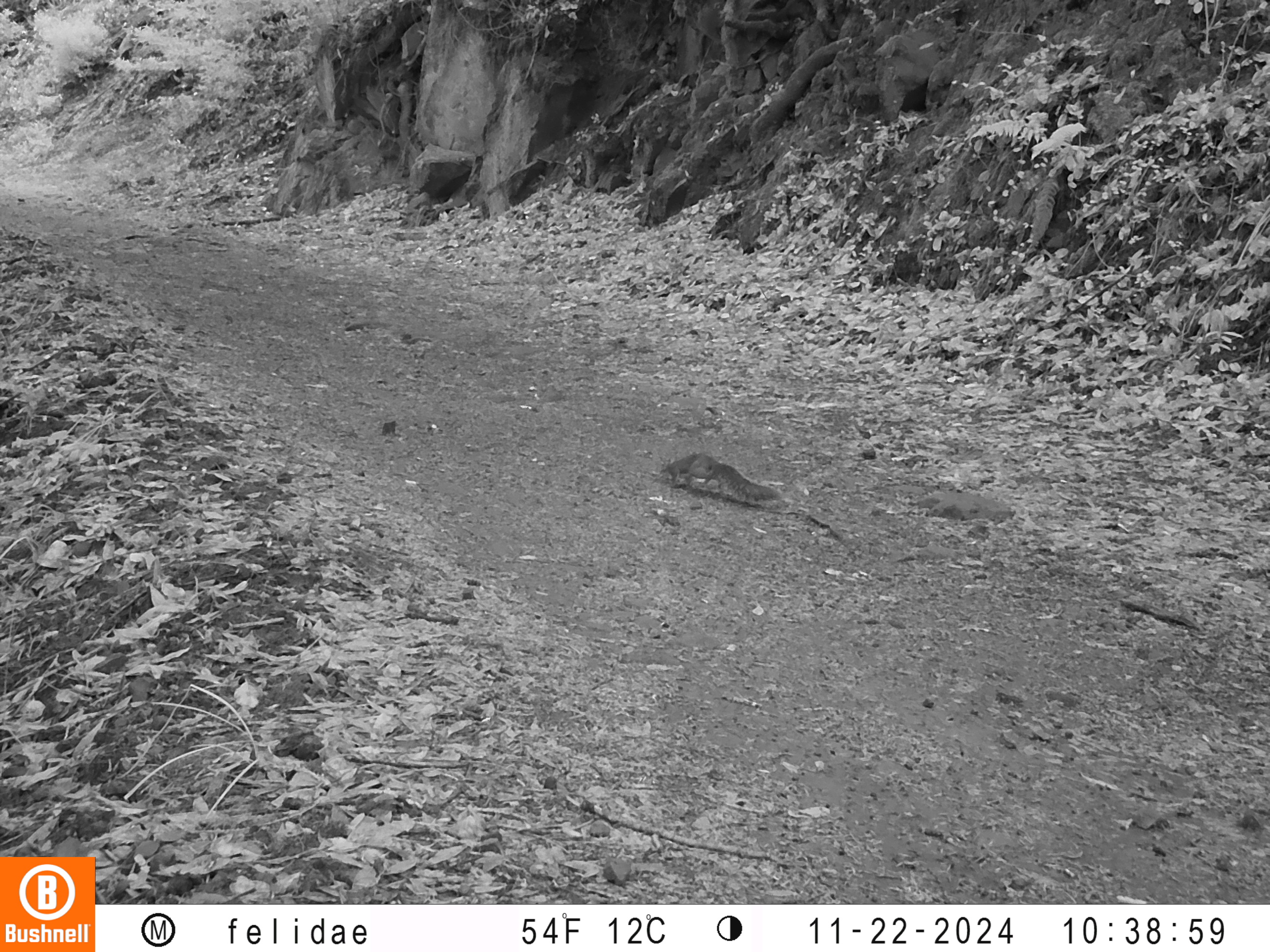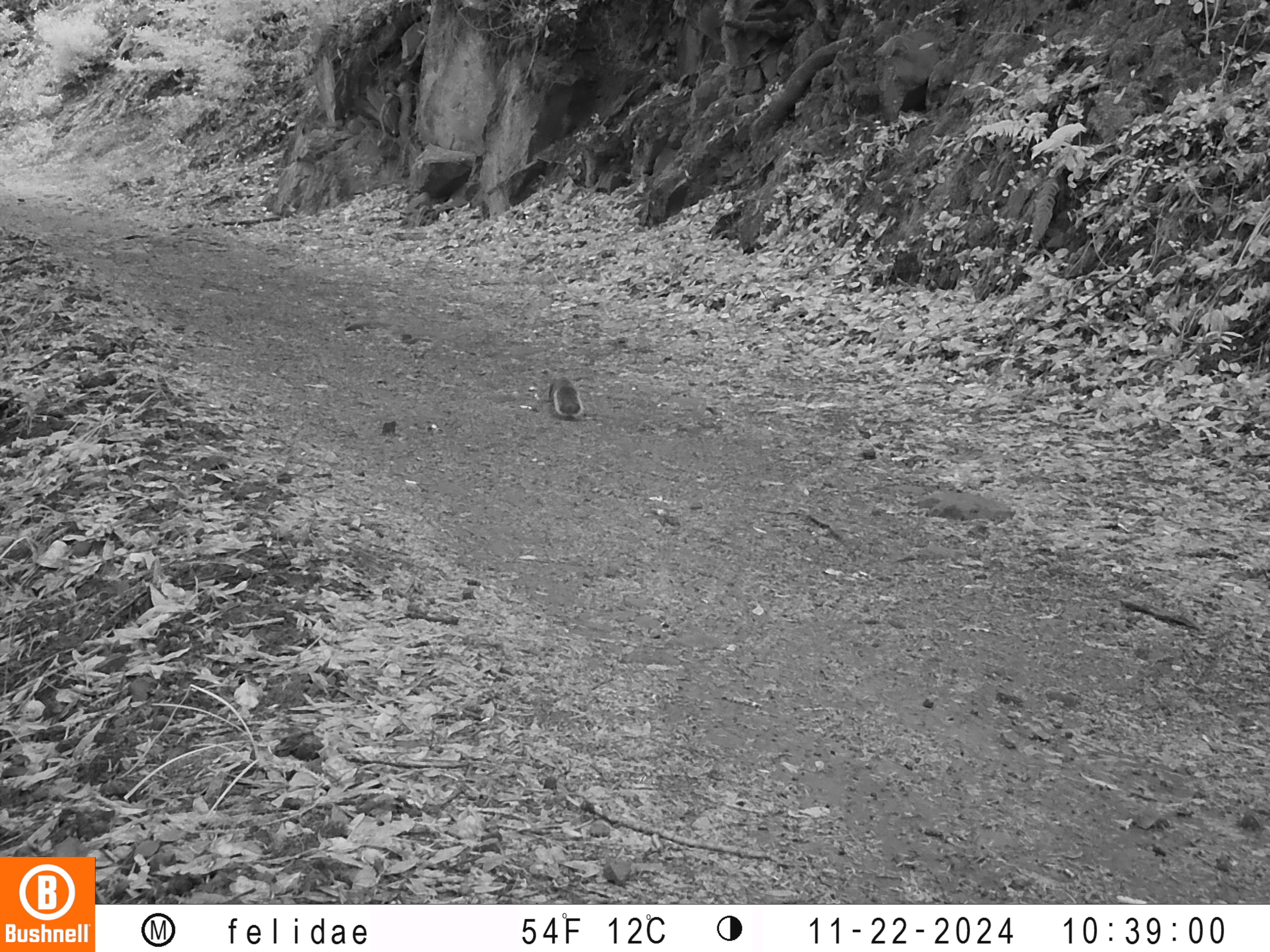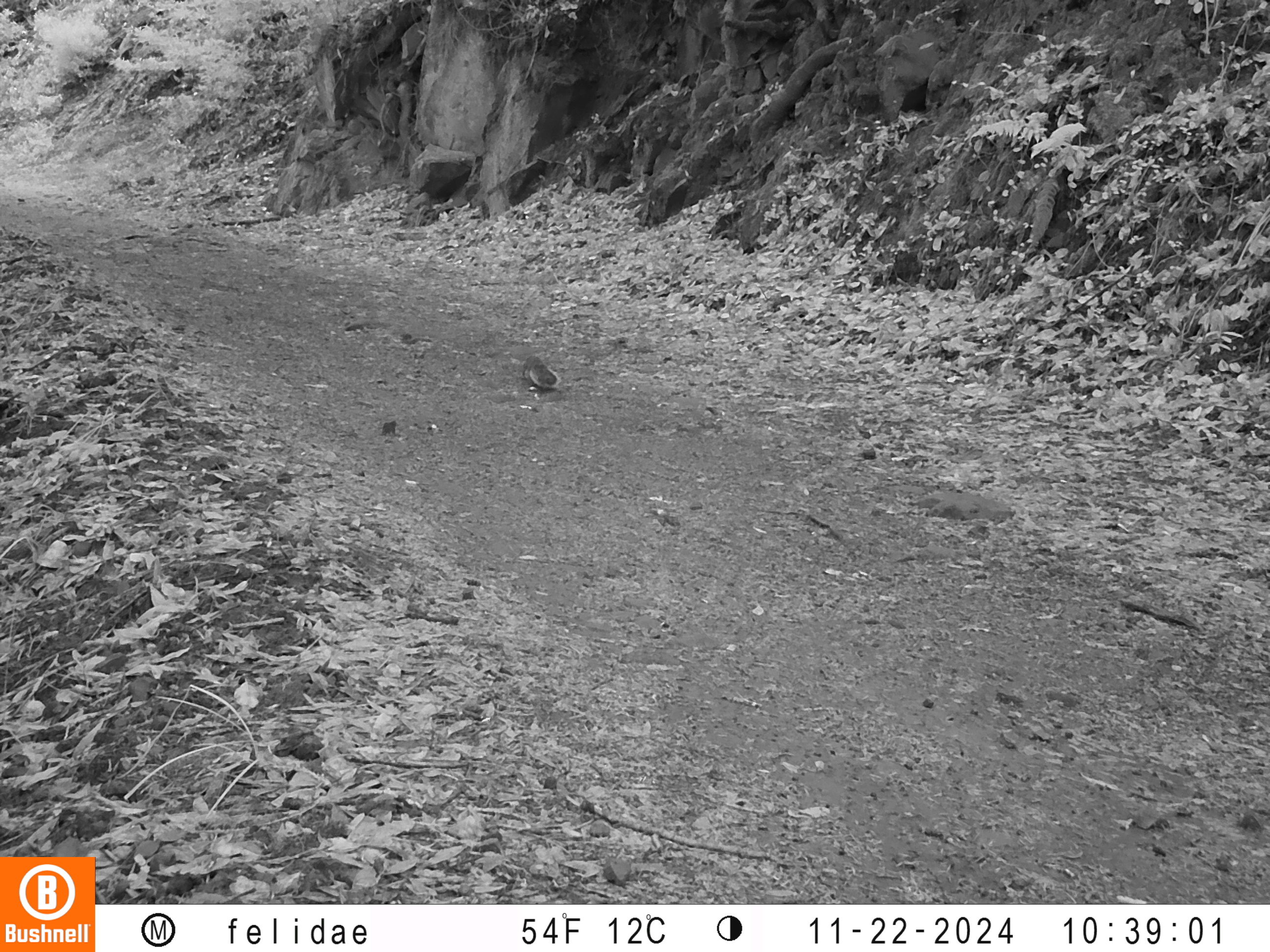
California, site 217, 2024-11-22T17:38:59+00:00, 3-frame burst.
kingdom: Animalia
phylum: Chordata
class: Mammalia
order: Rodentia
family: Sciuridae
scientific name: Sciuridae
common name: squirrel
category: unknown squirrel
Unknown squirrel (squirrel) (Sciuridae).